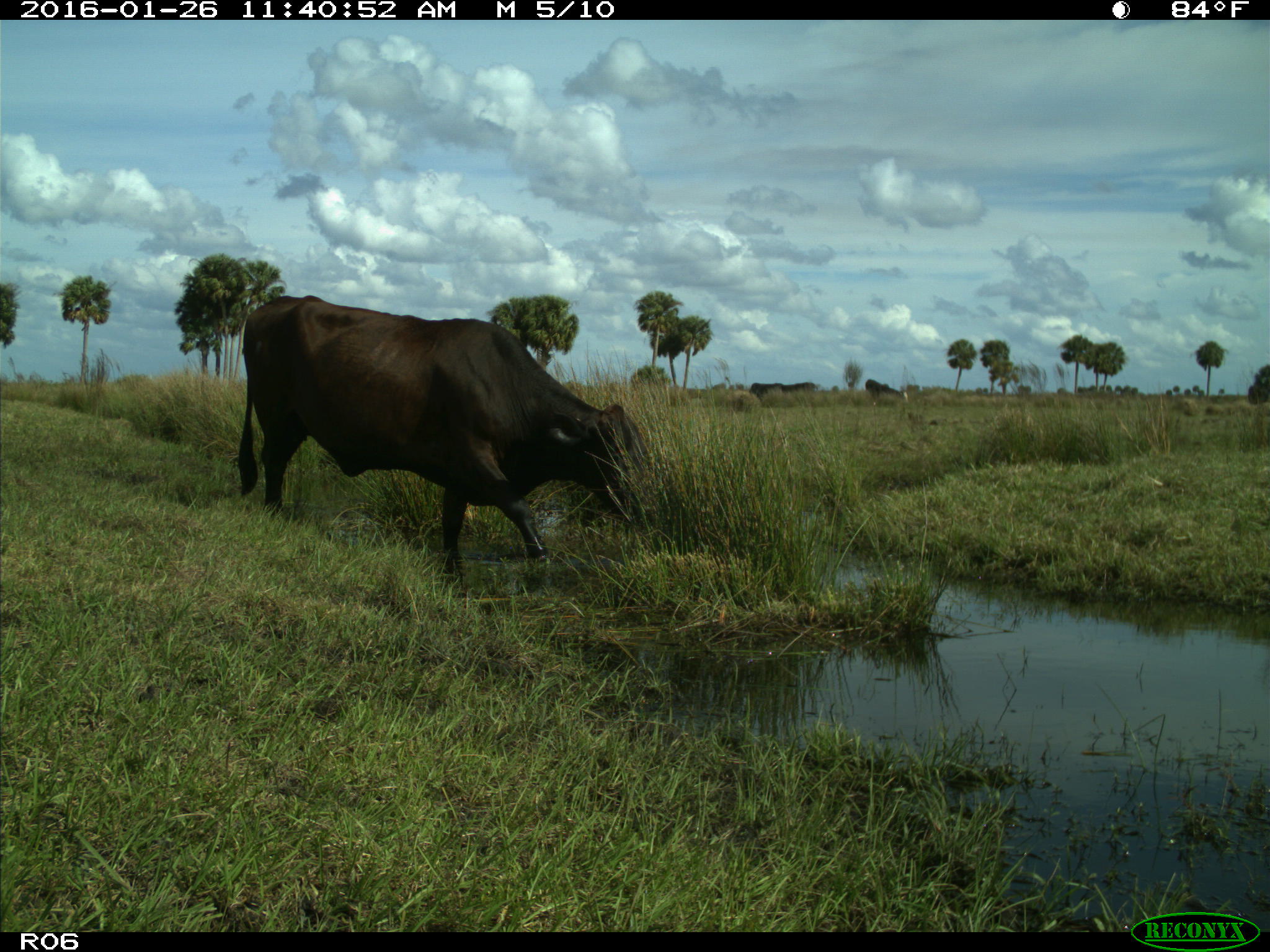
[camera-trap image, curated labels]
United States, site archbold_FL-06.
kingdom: Animalia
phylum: Chordata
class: Mammalia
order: Artiodactyla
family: Bovidae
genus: Bos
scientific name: Bos taurus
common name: domestic cow